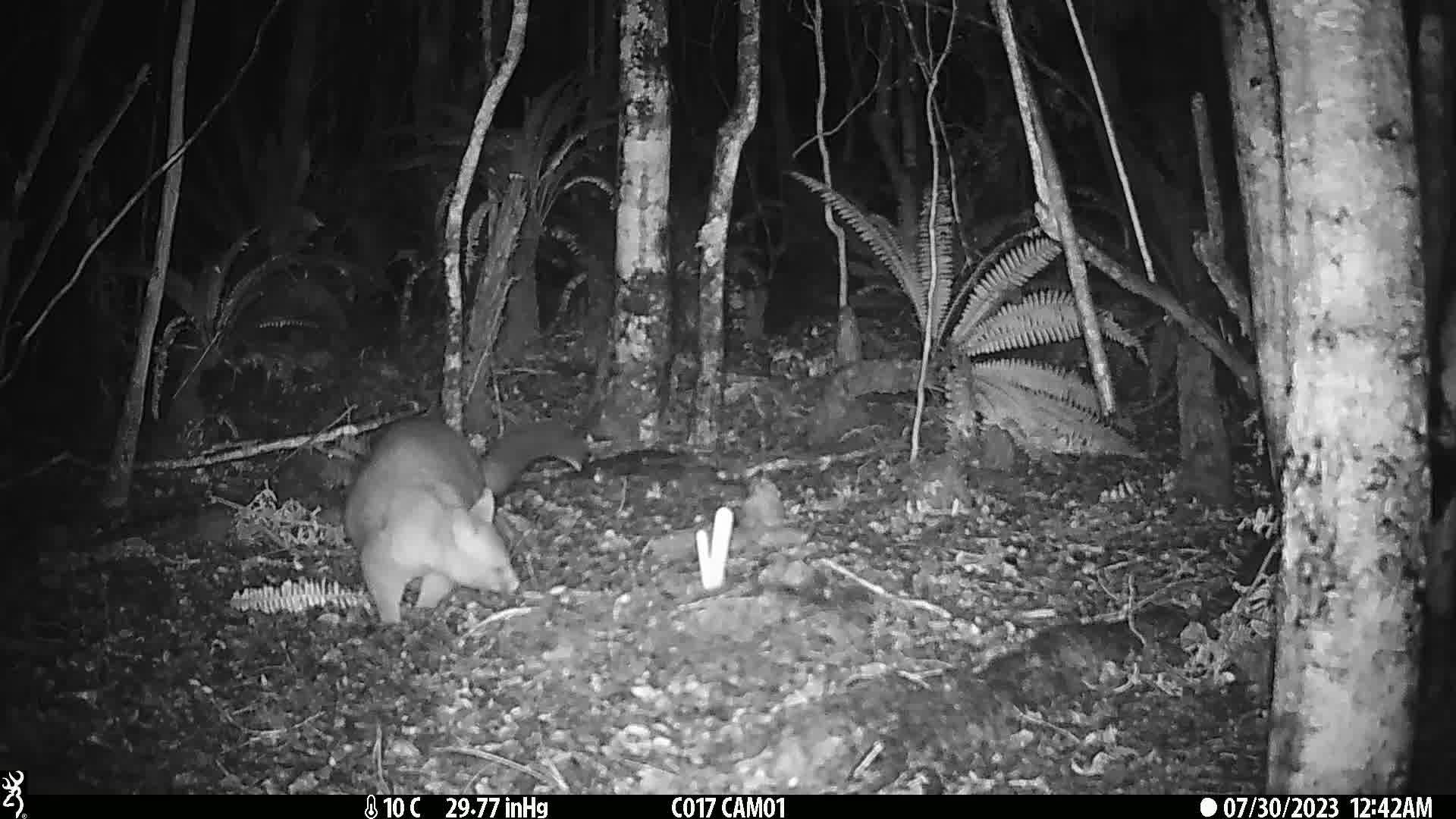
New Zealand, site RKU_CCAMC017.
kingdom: Animalia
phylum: Chordata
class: Mammalia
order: Diprotodontia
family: Phalangeridae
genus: Trichosurus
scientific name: Trichosurus vulpecula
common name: common brushtail possum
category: possum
Possum (common brushtail possum) (Trichosurus vulpecula).